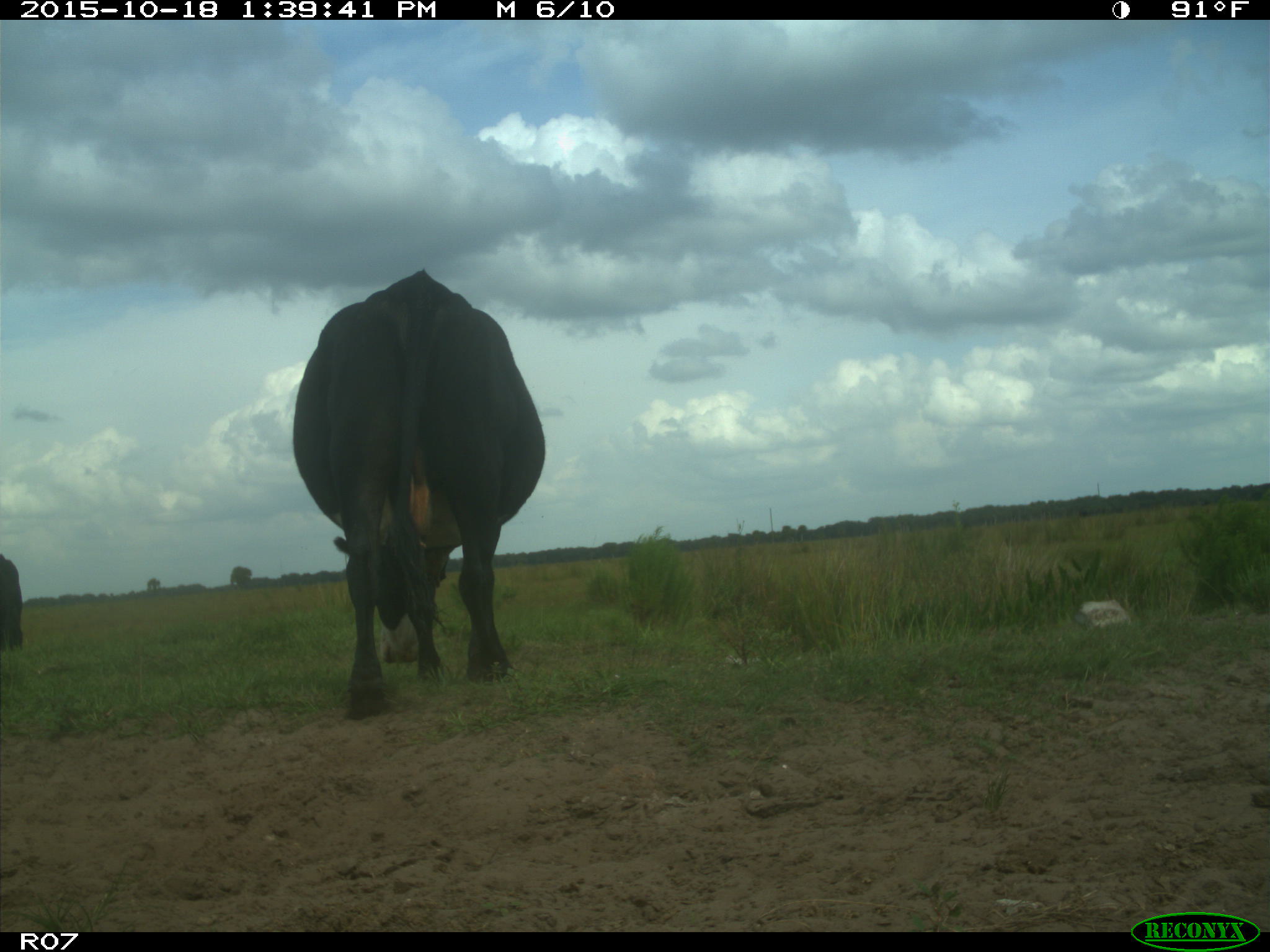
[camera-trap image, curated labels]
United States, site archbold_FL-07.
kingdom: Animalia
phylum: Chordata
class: Mammalia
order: Artiodactyla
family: Bovidae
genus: Bos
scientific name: Bos taurus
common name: domestic cow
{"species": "Bos taurus (domestic cow)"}